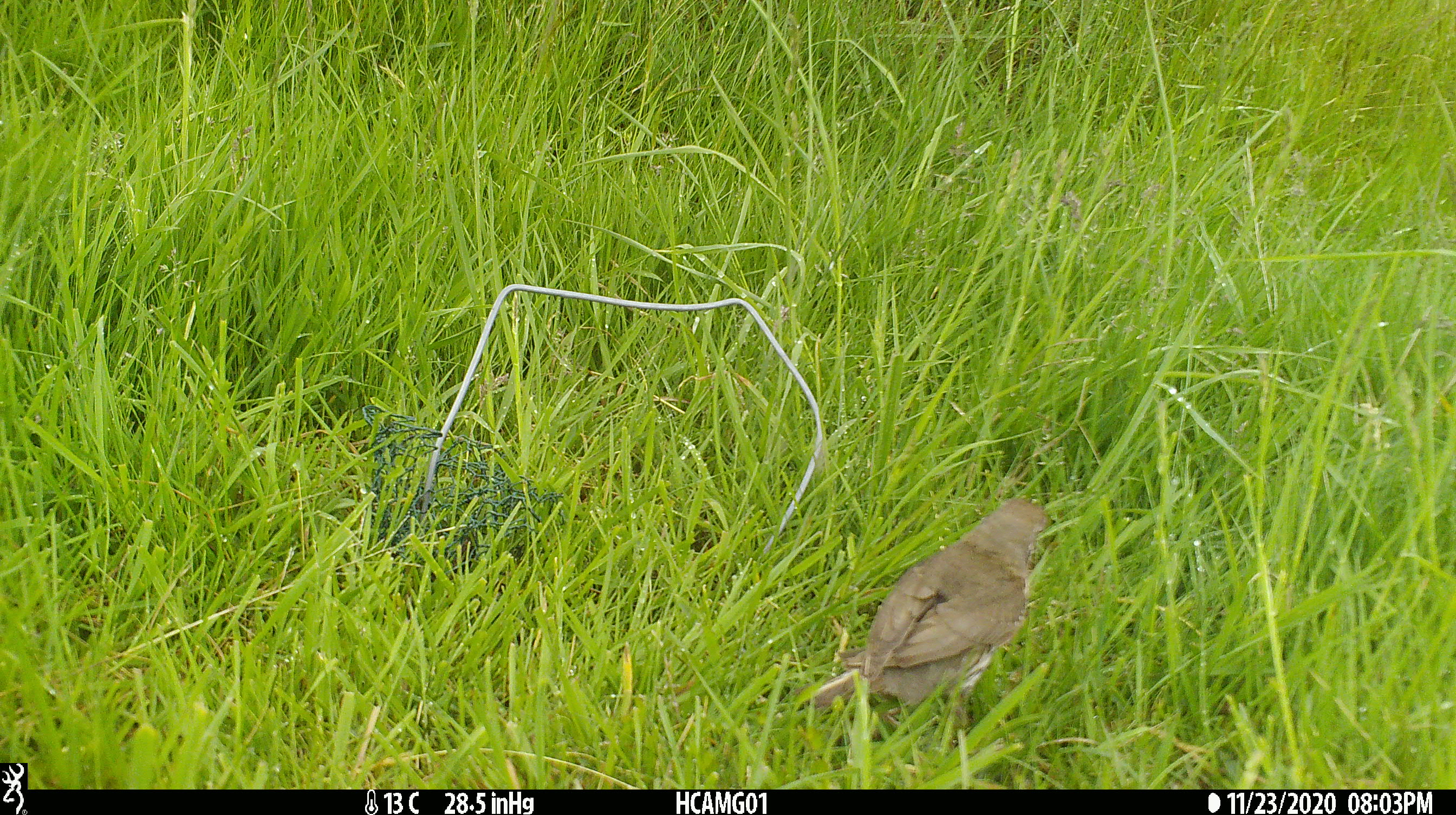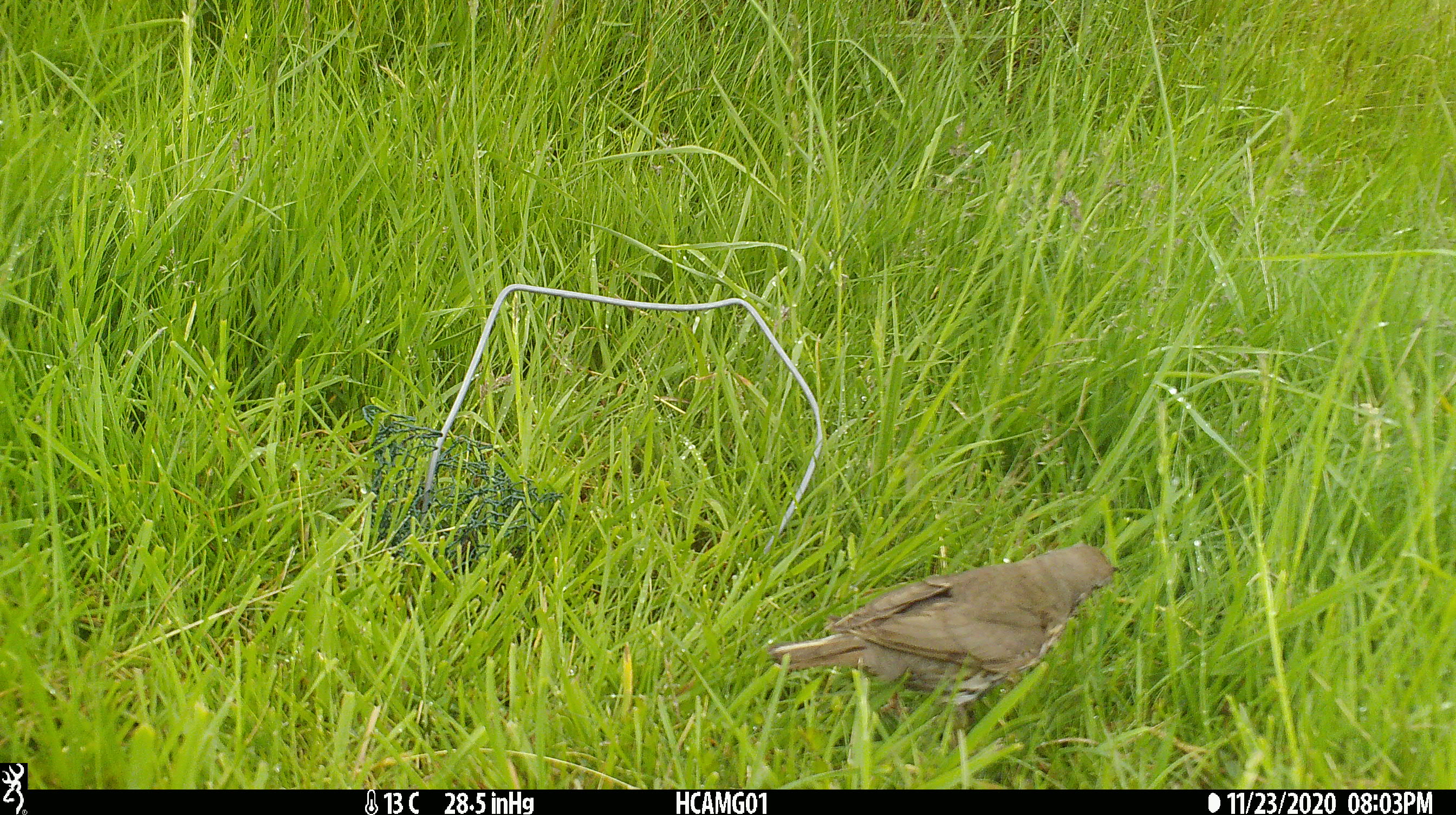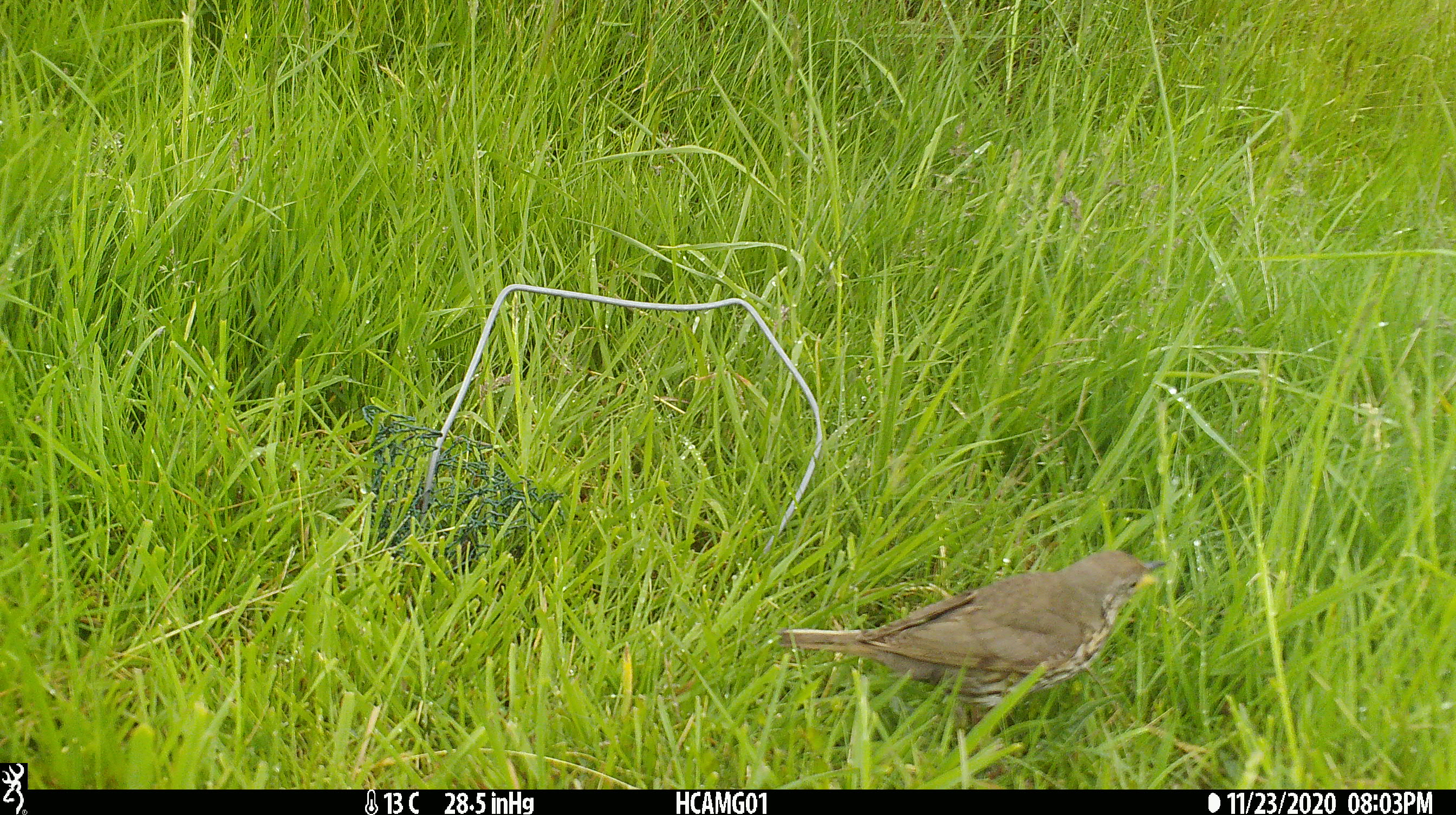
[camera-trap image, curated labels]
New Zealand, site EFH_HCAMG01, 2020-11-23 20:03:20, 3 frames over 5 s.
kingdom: Animalia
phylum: Chordata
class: Aves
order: Passeriformes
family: Turdidae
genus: Turdus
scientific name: Turdus philomelos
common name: song thrush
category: thrush